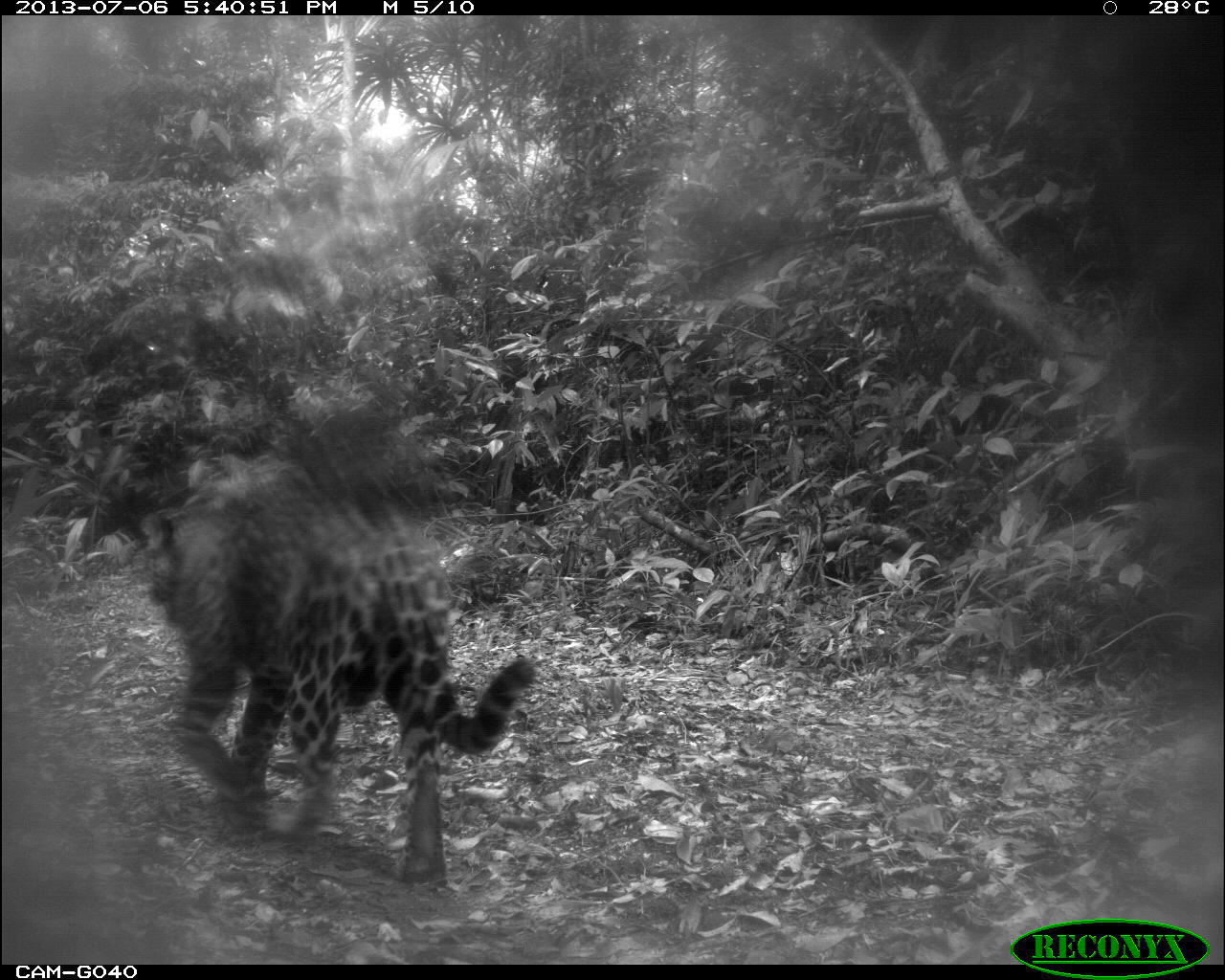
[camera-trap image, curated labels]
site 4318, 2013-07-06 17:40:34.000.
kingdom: Animalia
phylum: Chordata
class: Mammalia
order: Carnivora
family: Felidae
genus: Panthera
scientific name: Panthera onca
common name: jaguar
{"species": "Panthera onca (jaguar)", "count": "1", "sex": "female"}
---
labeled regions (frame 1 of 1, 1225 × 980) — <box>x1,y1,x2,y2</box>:
panthera onca: <box>137,454,537,893</box>